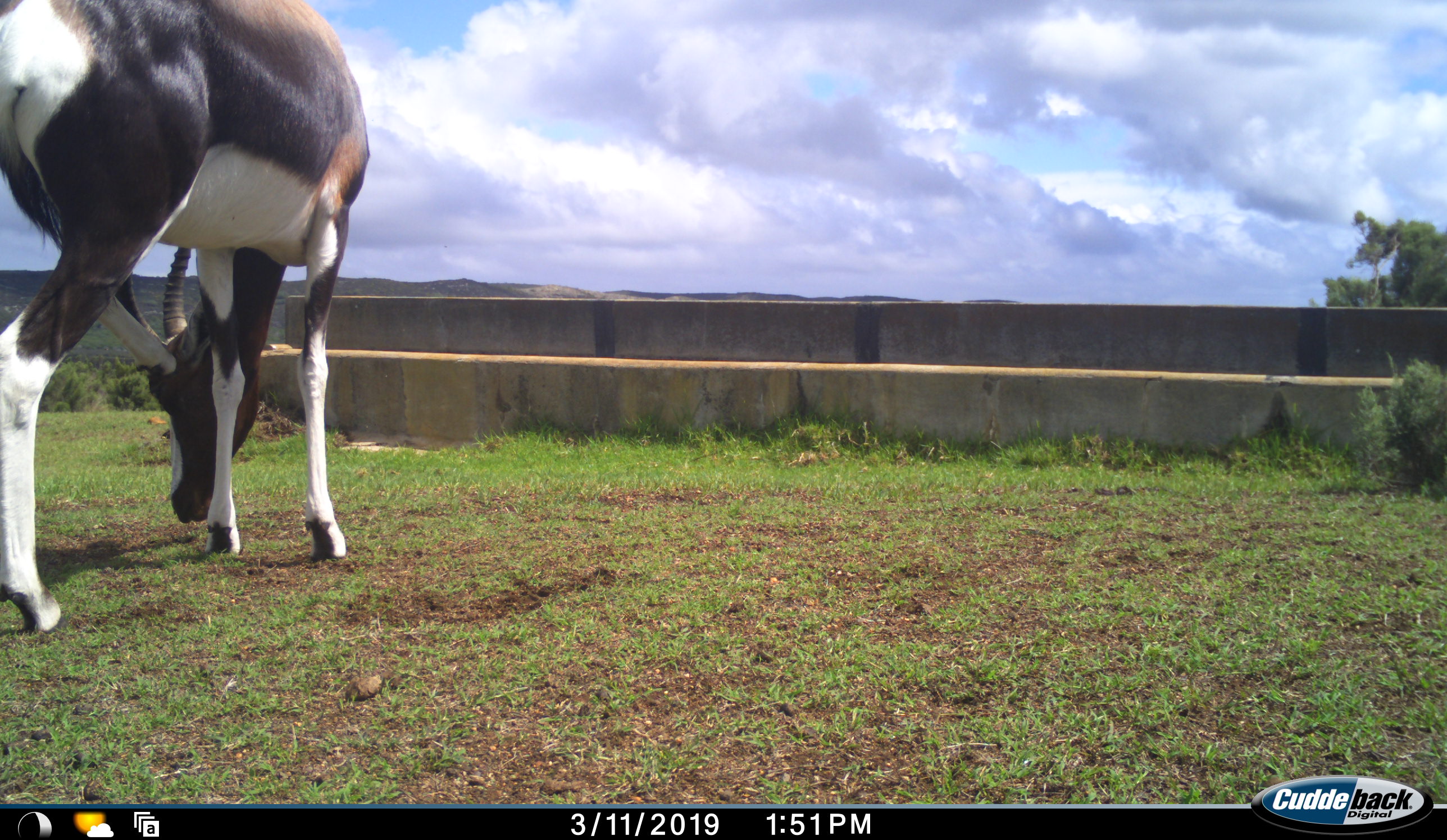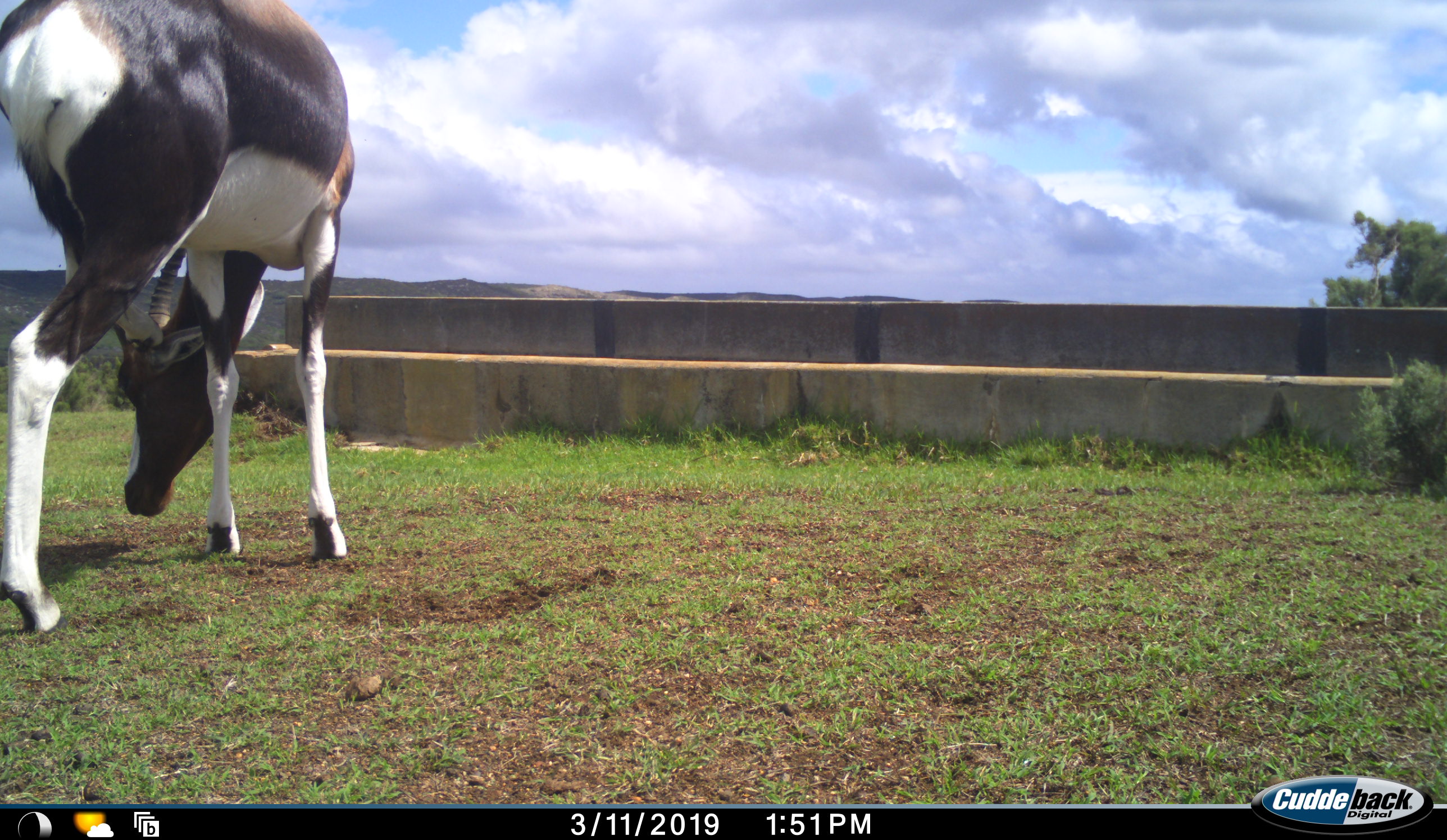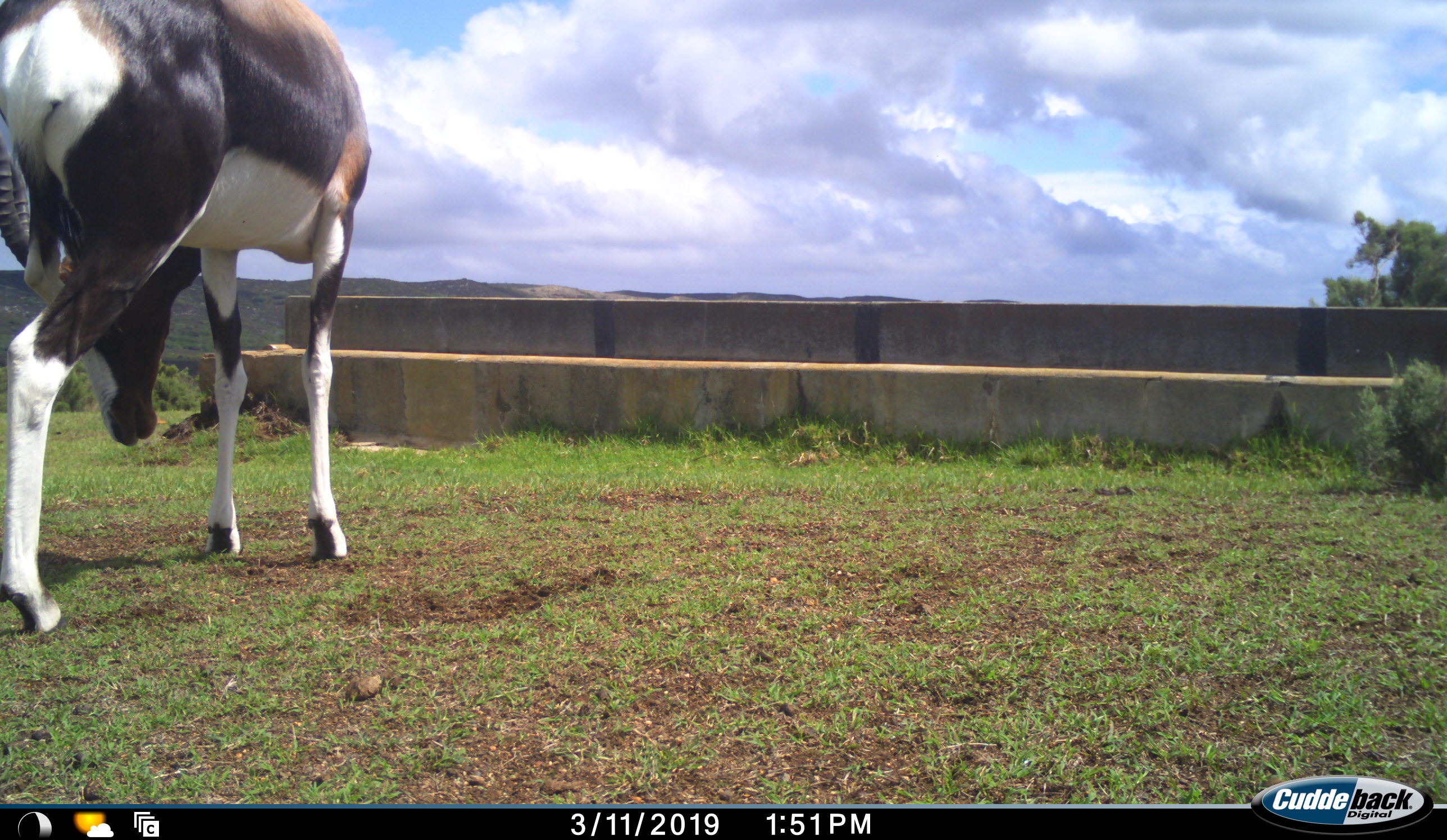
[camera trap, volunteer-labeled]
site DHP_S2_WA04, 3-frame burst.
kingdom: Animalia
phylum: Chordata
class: Mammalia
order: Artiodactyla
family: Bovidae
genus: Damaliscus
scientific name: Damaliscus pygargus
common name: bontebok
Bontebok (Damaliscus pygargus), count 1. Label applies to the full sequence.